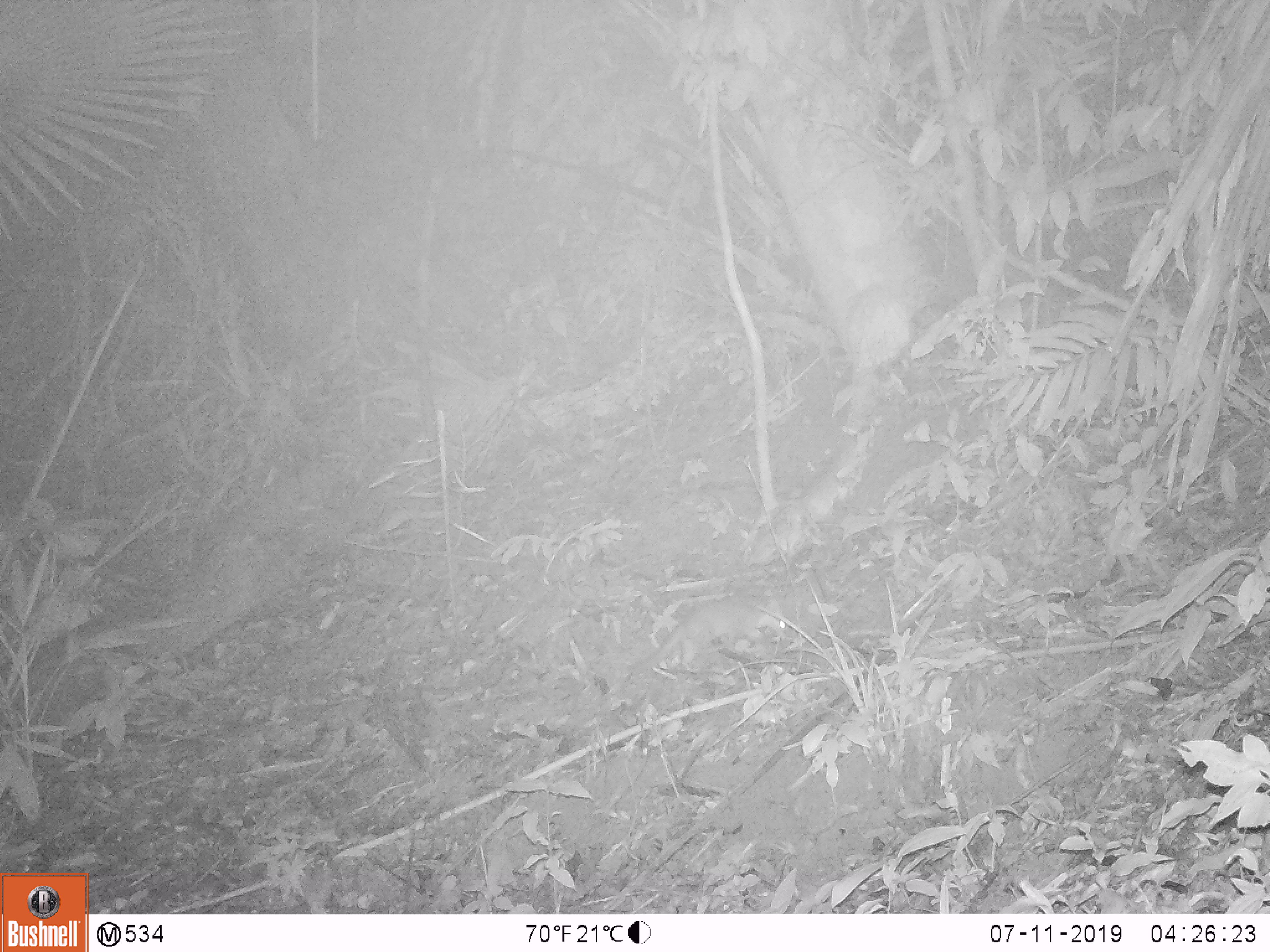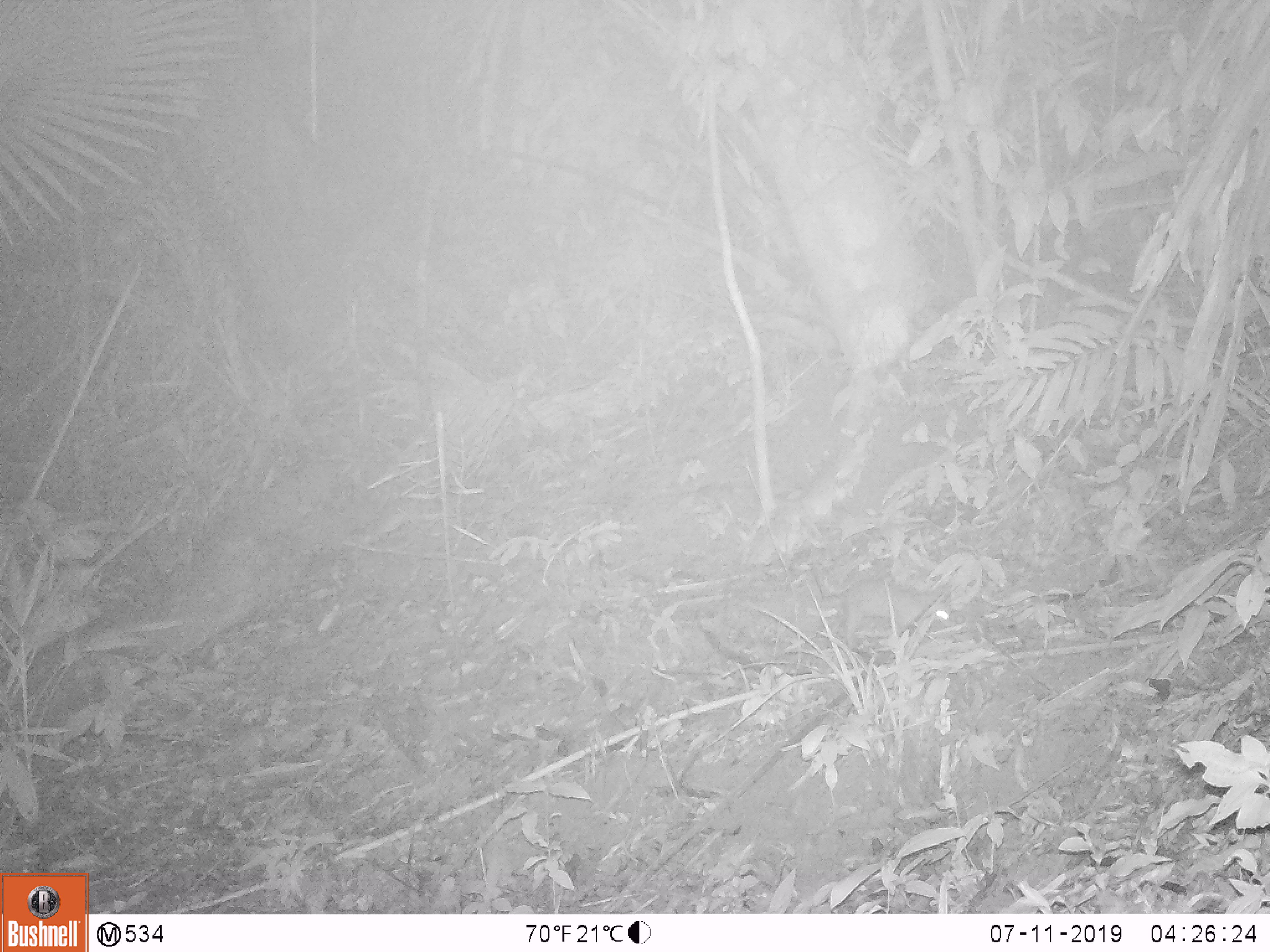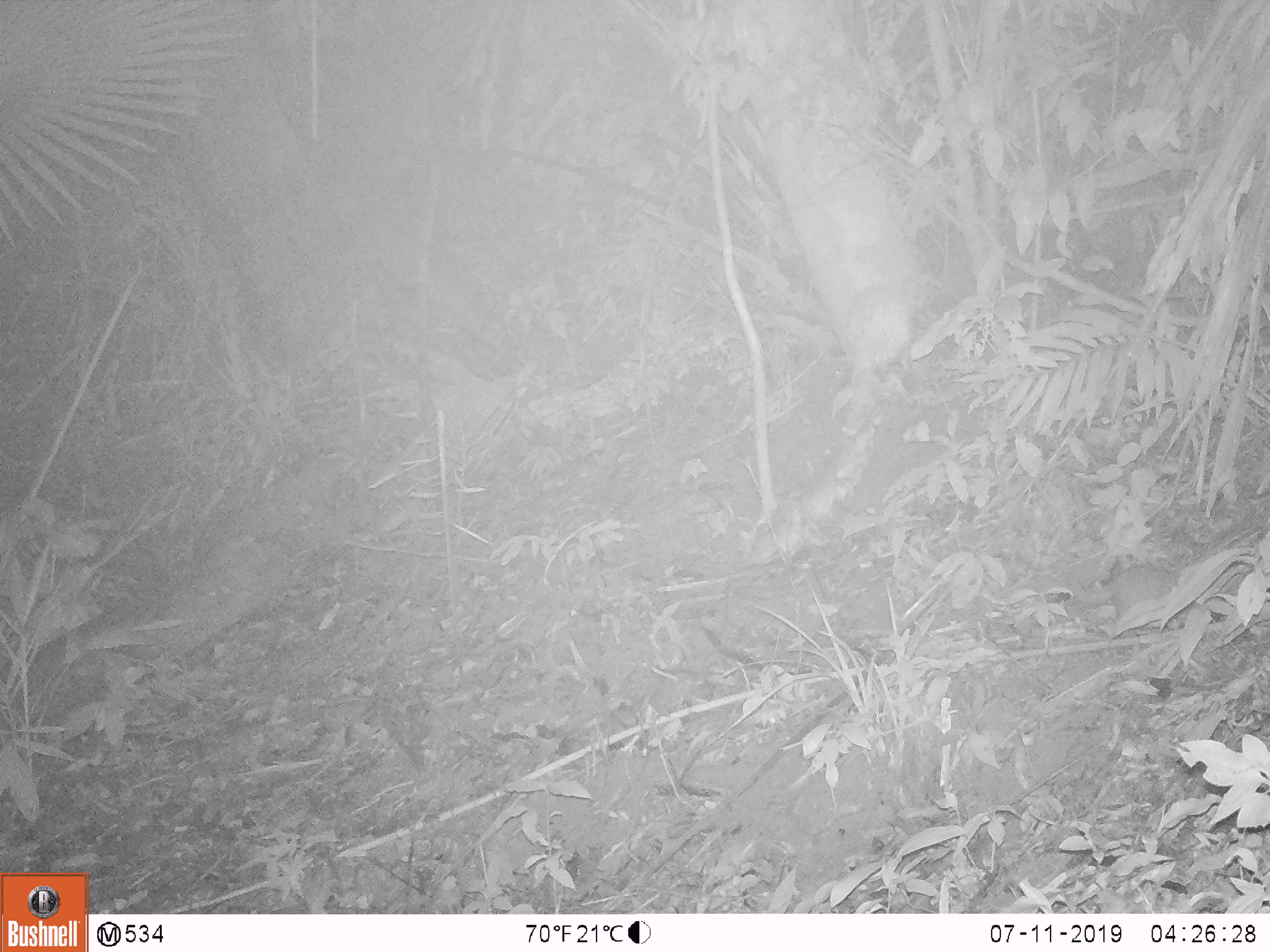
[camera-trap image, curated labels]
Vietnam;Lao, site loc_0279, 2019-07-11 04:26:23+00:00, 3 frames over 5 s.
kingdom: Animalia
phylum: Chordata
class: Mammalia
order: Carnivora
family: Mustelidae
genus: Melogale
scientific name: Melogale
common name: ferret badger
Ferret badger (Melogale). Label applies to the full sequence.